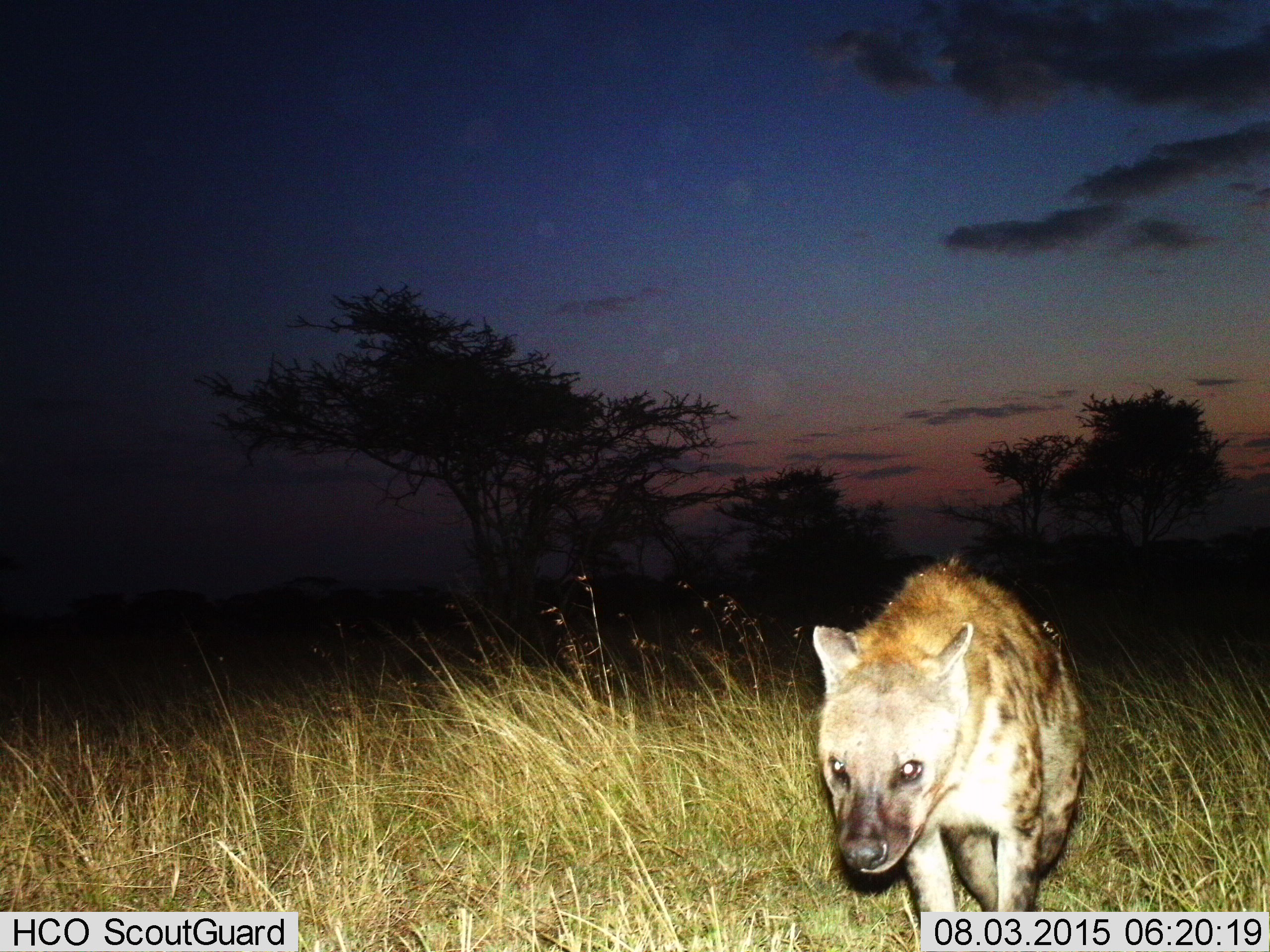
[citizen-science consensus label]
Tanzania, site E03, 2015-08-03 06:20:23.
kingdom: Animalia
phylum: Chordata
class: Mammalia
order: Carnivora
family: Hyaenidae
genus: Crocuta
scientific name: Crocuta crocuta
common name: spotted hyena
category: hyenaspotted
Hyenaspotted (spotted hyena) (Crocuta crocuta), count 1. Behavior (volunteer vote fractions): standing 24%, resting 0%, moving 76%, interacting 0%. Young present (vote fraction): 0%. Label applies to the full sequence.